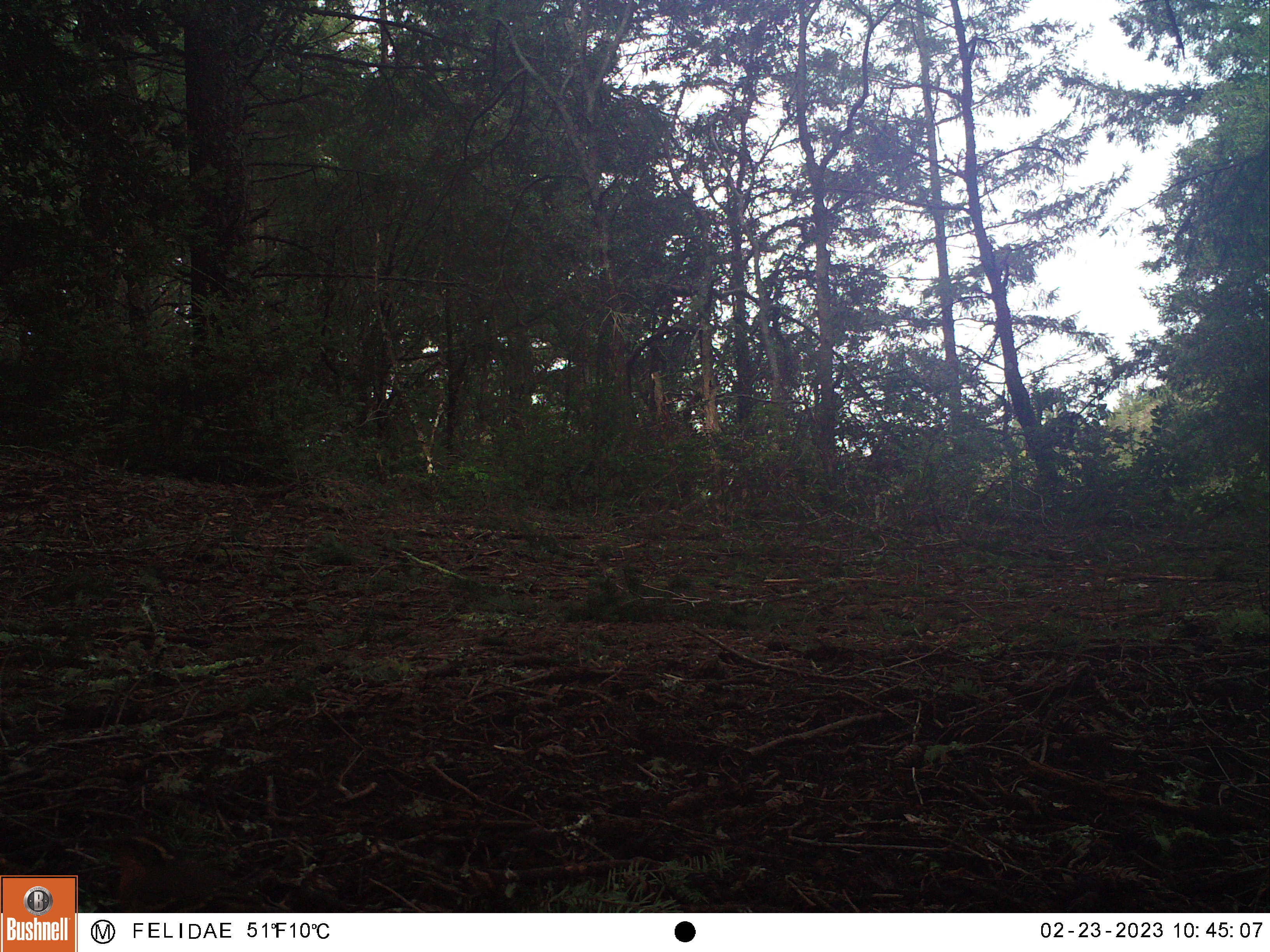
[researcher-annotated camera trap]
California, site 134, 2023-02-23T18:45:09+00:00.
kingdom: Animalia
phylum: Chordata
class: Aves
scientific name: Aves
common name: bird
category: unknown bird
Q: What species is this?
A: Unknown bird (bird) (Aves).